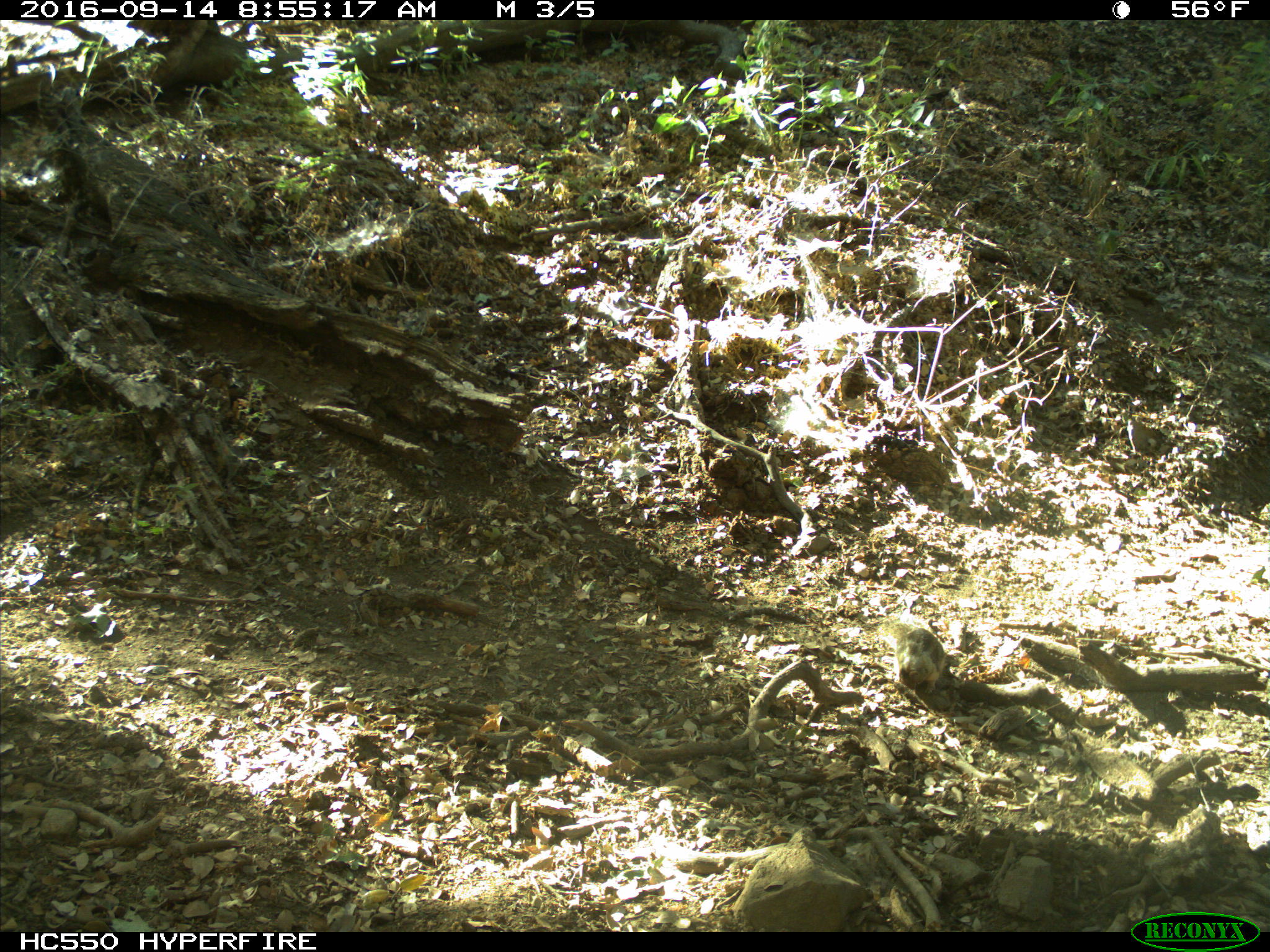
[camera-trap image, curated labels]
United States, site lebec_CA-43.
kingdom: Animalia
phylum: Chordata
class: Mammalia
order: Rodentia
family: Sciuridae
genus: Otospermophilus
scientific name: Otospermophilus beecheyi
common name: california ground squirrel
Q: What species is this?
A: Otospermophilus beecheyi (california ground squirrel).